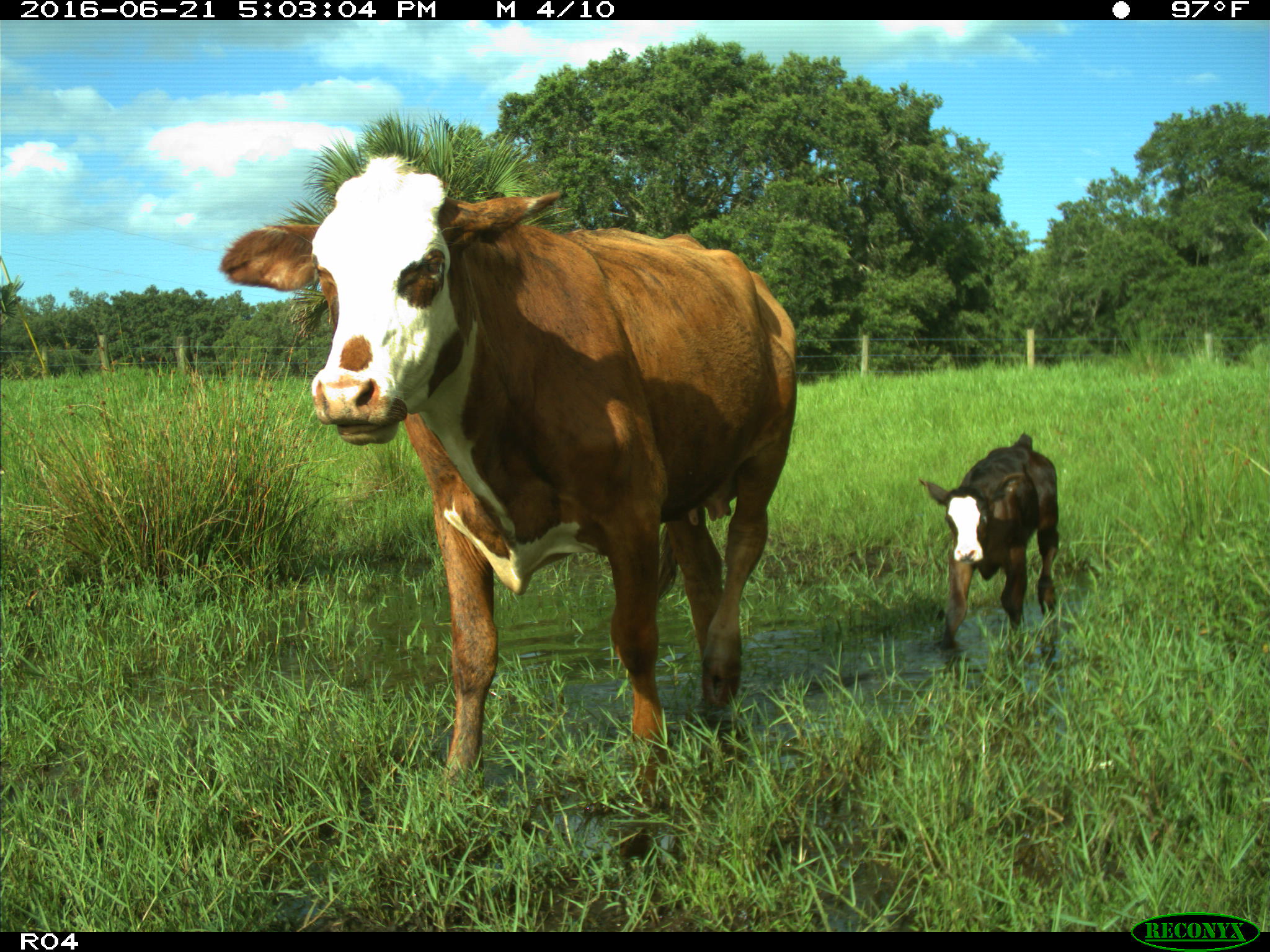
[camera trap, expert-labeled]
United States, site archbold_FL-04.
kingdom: Animalia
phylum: Chordata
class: Mammalia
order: Artiodactyla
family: Bovidae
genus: Bos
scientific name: Bos taurus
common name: domestic cow